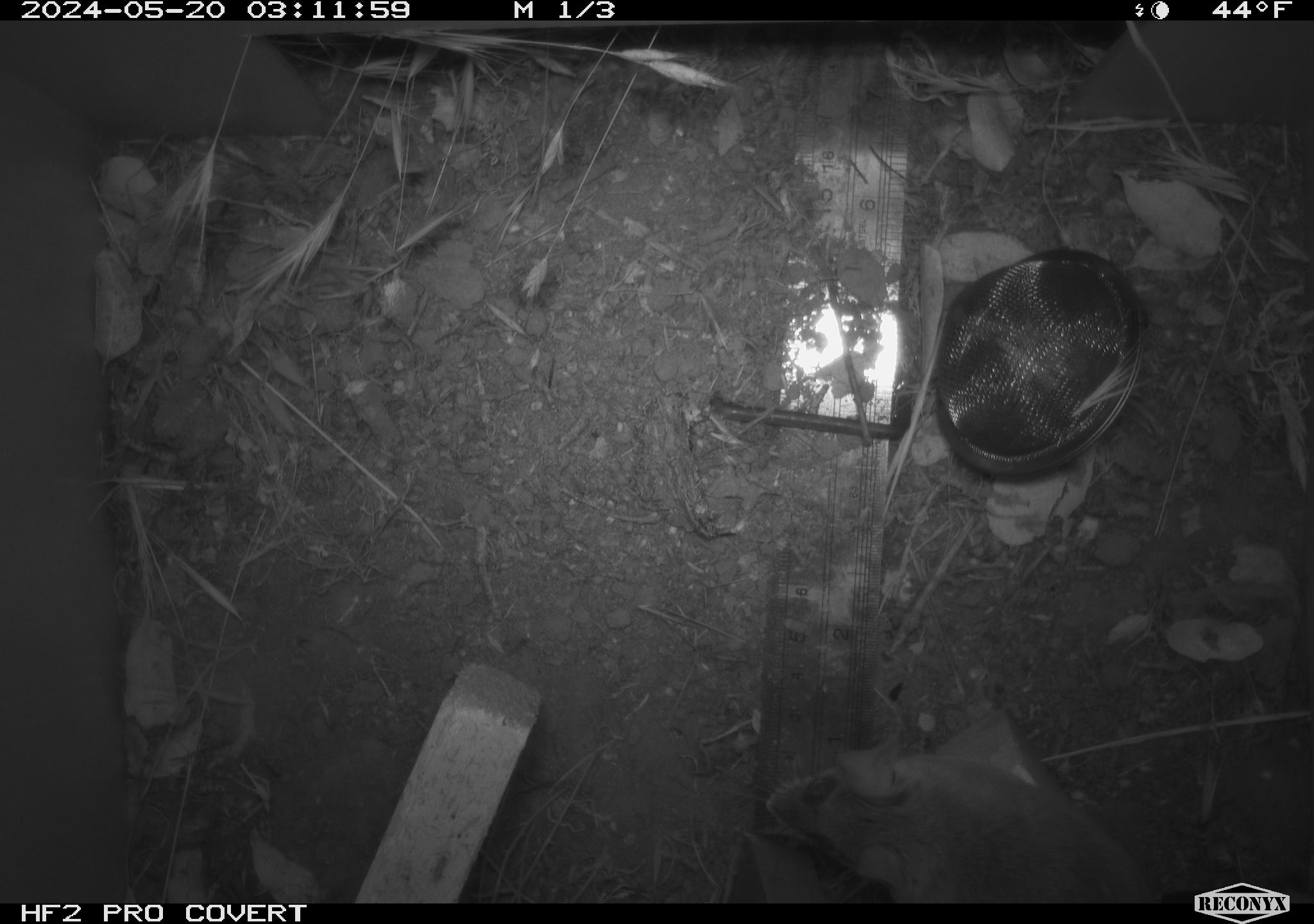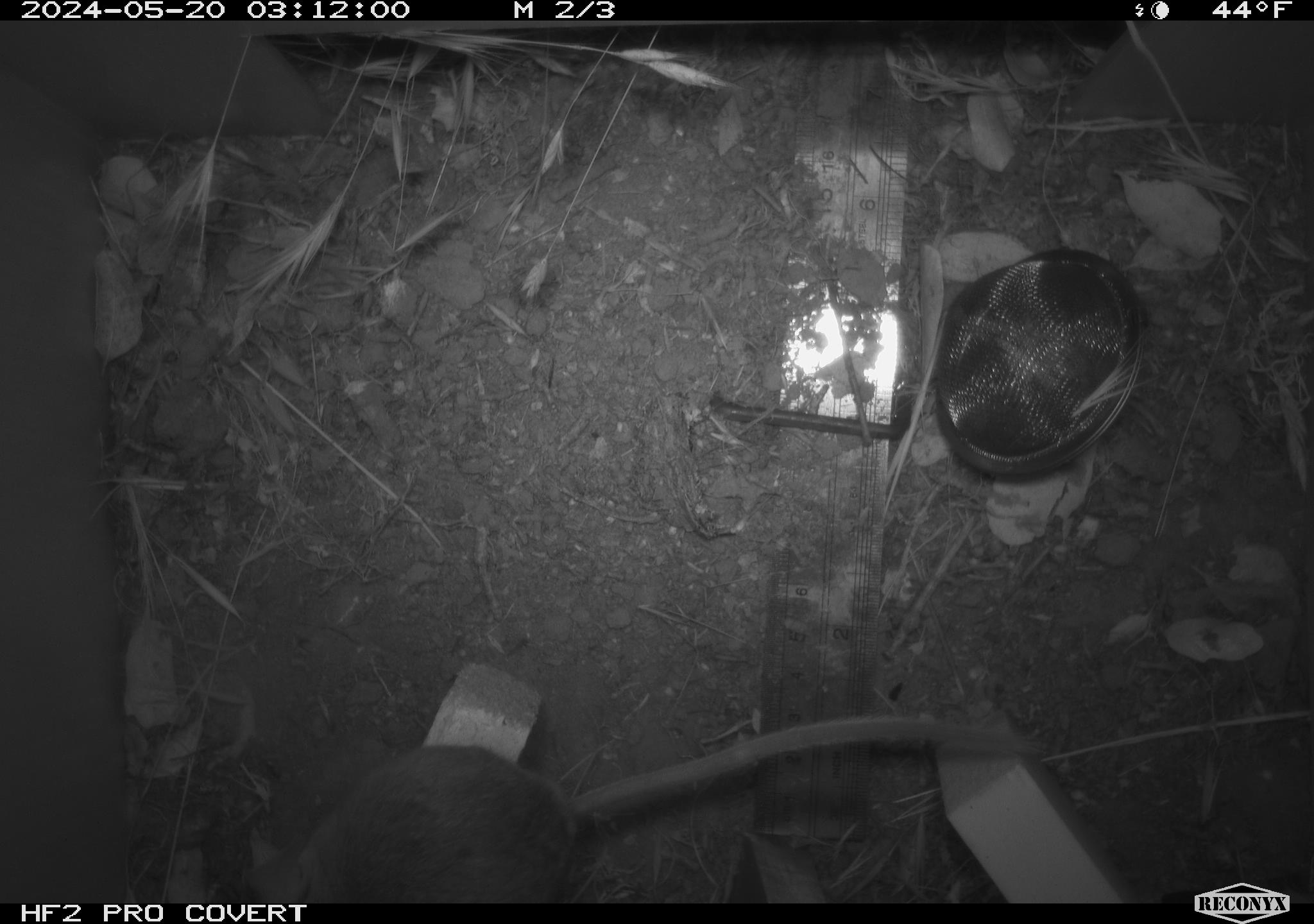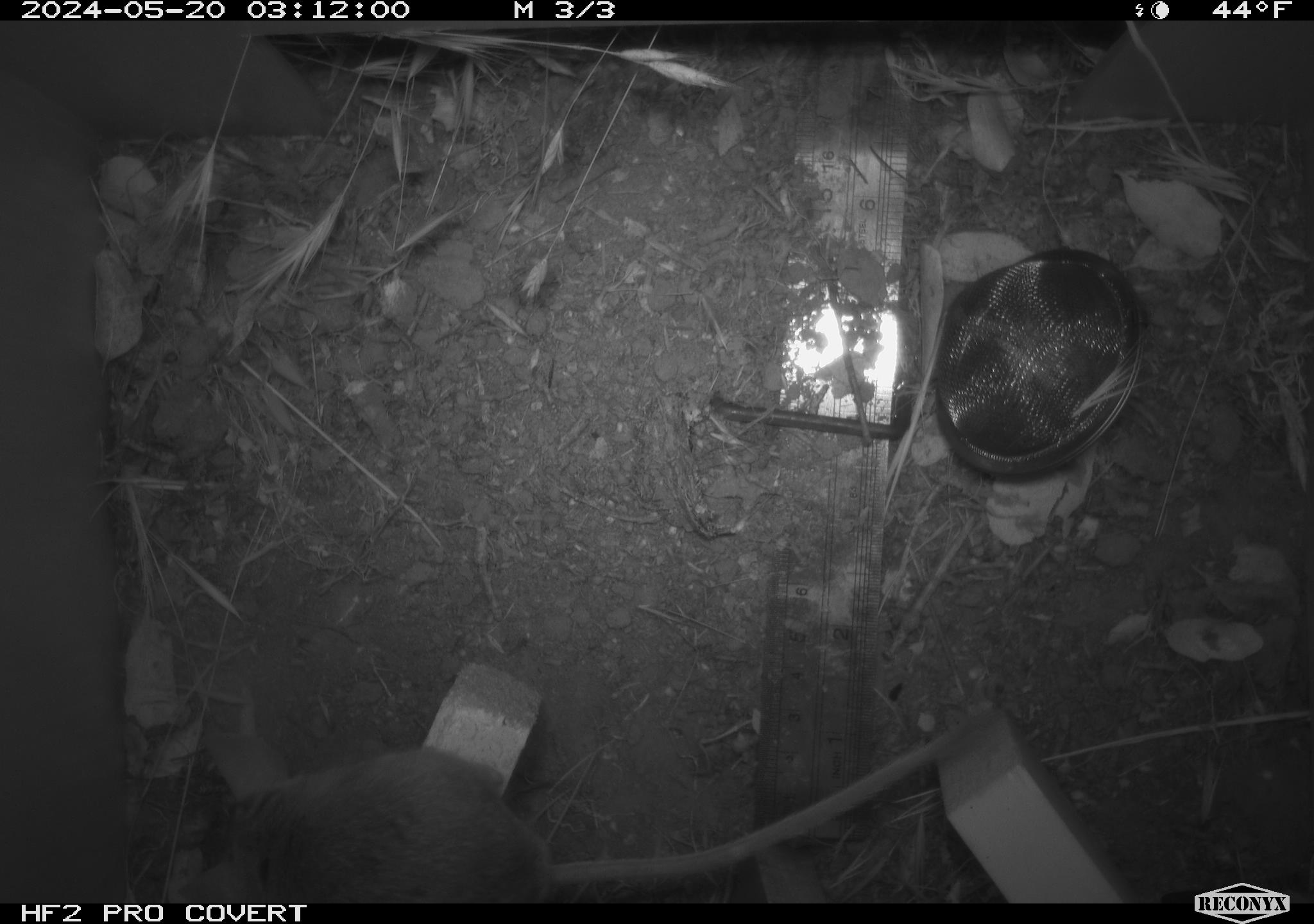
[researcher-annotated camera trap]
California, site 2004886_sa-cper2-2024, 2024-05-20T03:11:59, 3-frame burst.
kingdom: Animalia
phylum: Chordata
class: Mammalia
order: Rodentia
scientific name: Rodentia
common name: rodent